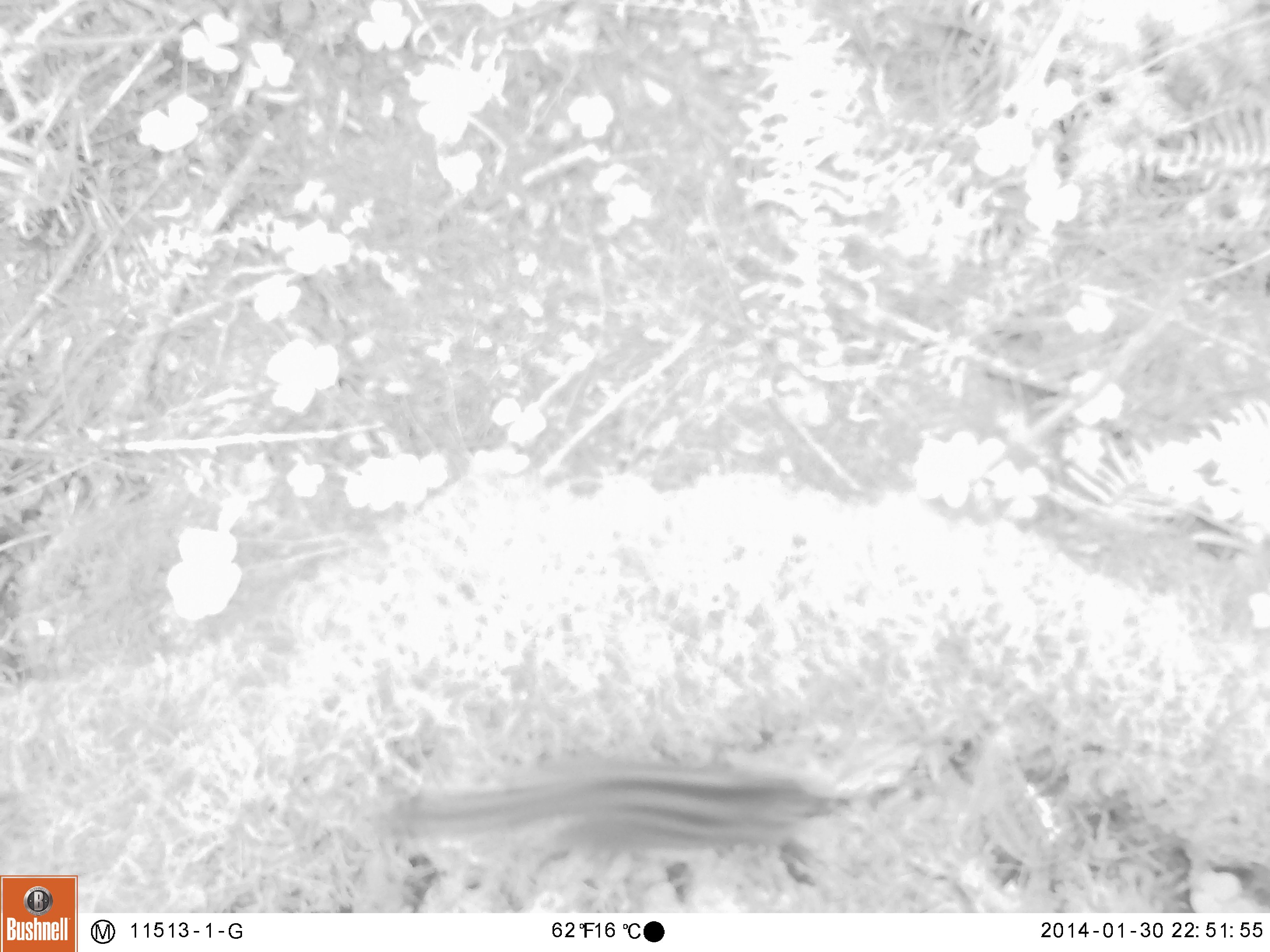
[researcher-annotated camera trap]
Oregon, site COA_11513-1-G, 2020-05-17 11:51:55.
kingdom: Animalia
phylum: Chordata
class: Mammalia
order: Rodentia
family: Sciuridae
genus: Neotamias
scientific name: Neotamias townsendii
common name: townsend's chipmunk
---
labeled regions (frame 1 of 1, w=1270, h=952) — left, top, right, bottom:
townsend's chipmunk: 375, 756, 860, 884